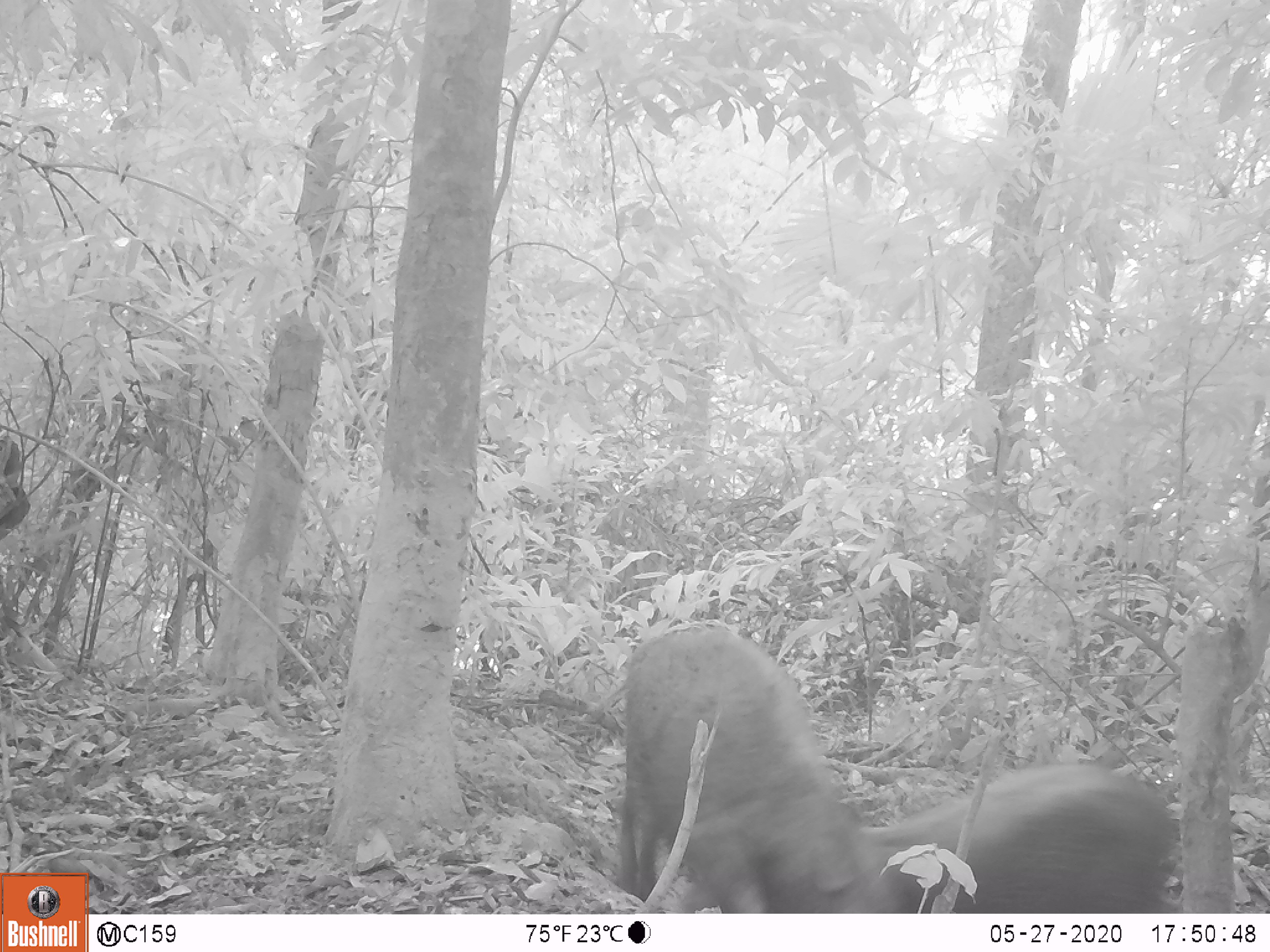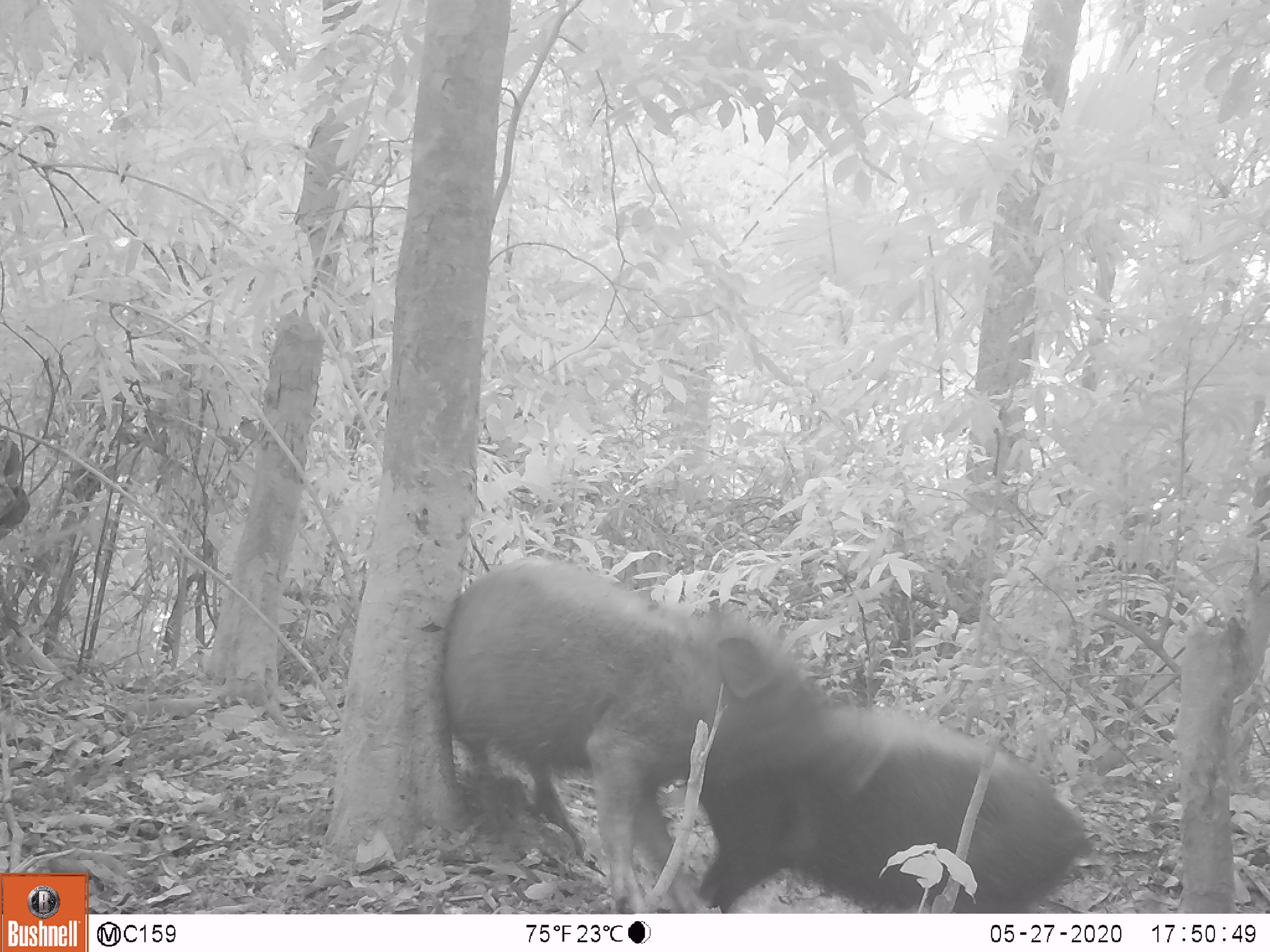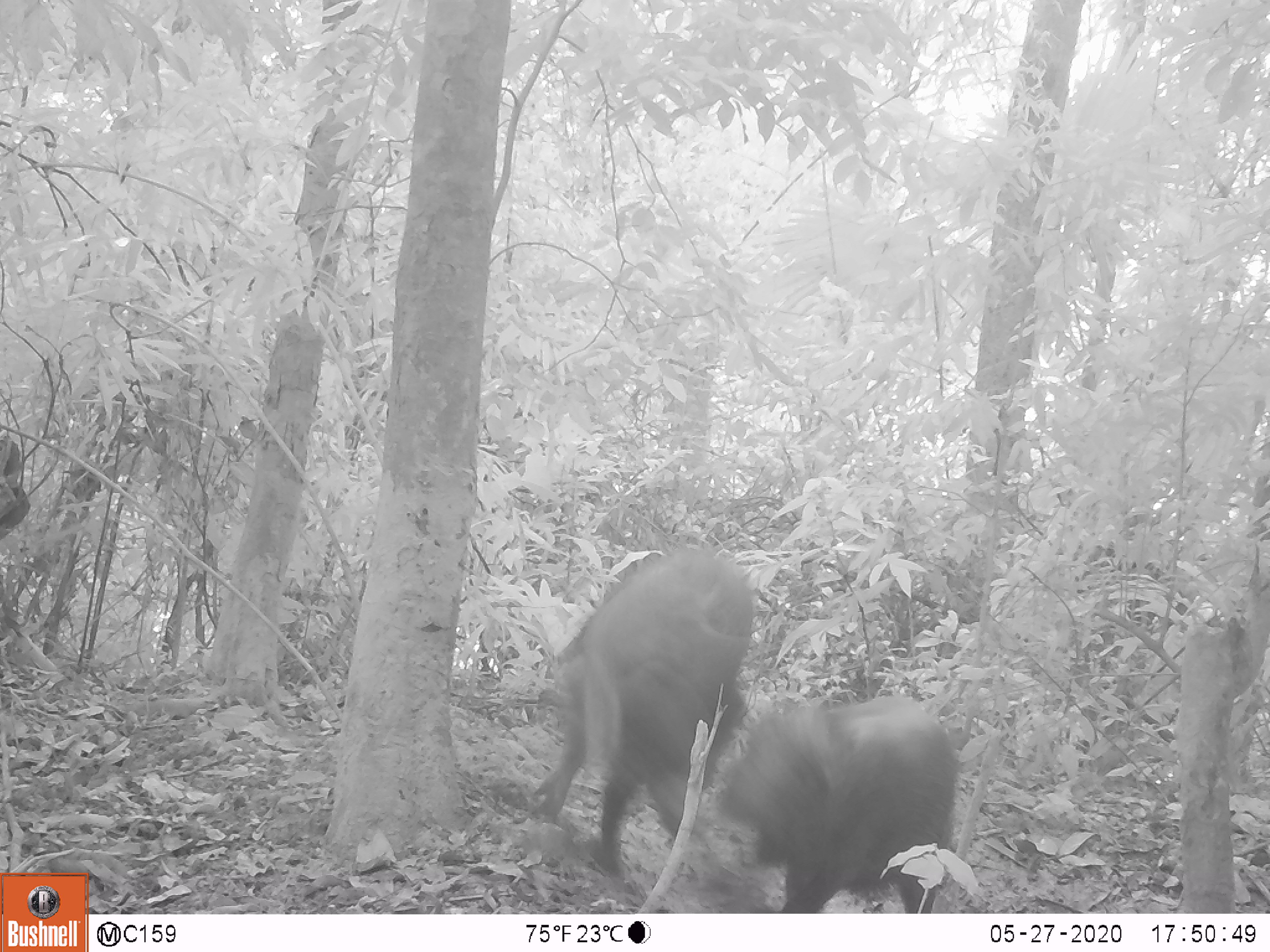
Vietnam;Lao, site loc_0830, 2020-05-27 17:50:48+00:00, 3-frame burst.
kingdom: Animalia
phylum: Chordata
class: Mammalia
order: Artiodactyla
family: Suidae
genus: Sus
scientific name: Sus scrofa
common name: eurasian wild pig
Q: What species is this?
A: Eurasian wild pig (Sus scrofa).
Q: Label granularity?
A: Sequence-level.